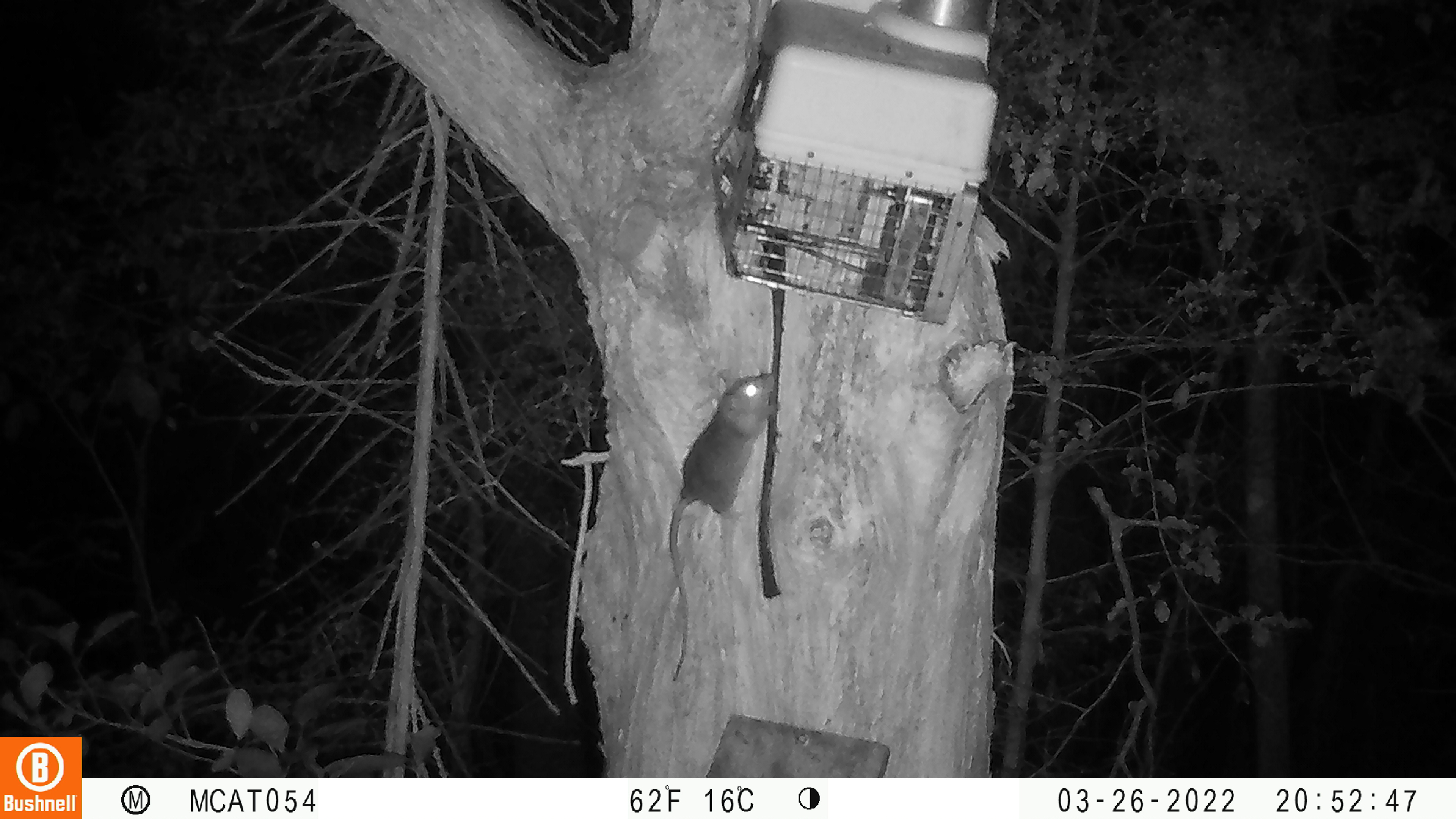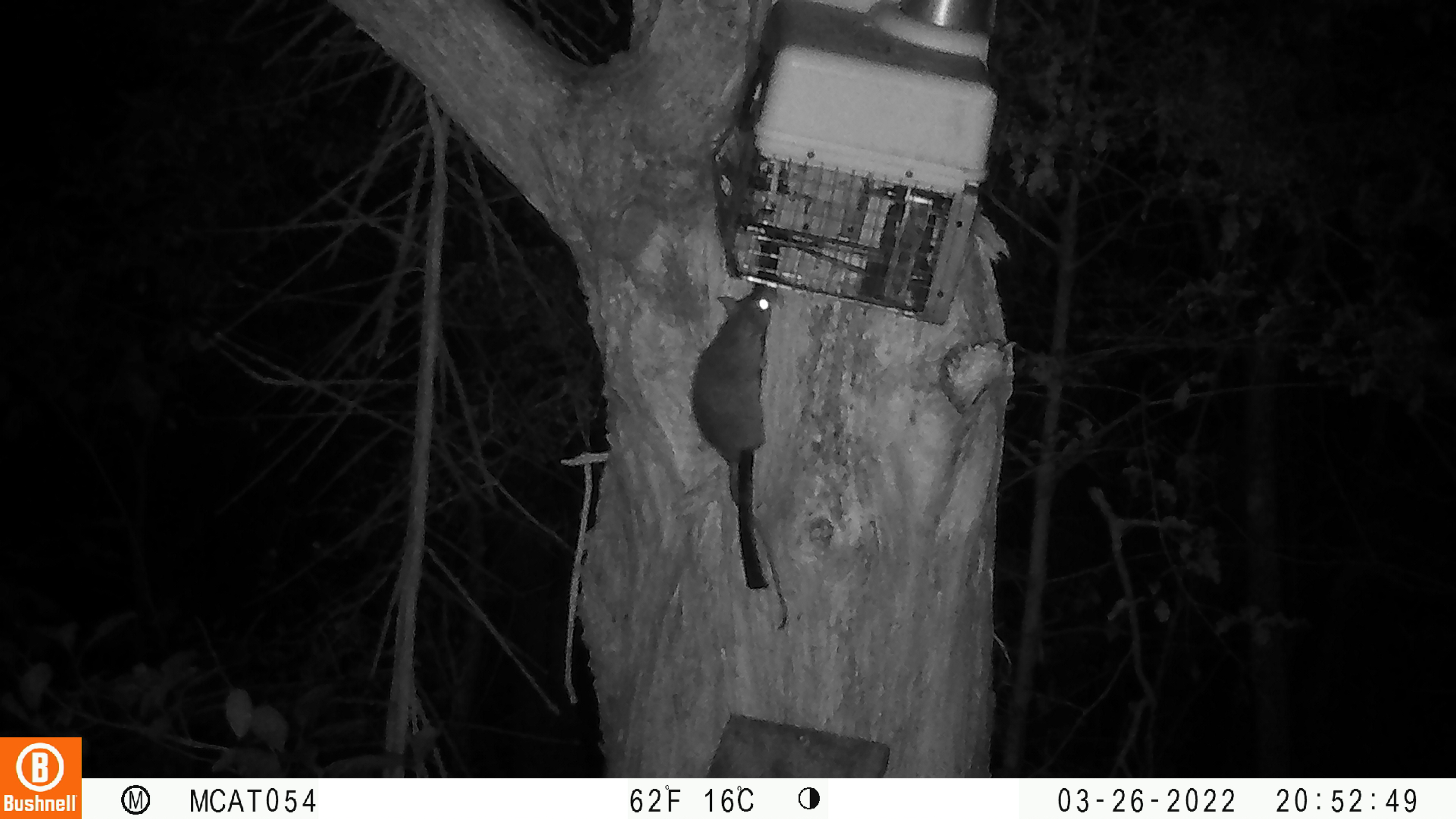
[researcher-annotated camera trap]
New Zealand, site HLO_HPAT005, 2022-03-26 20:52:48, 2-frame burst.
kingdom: Animalia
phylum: Chordata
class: Mammalia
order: Rodentia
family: Muridae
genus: Rattus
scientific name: Rattus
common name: rat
Rat (Rattus).